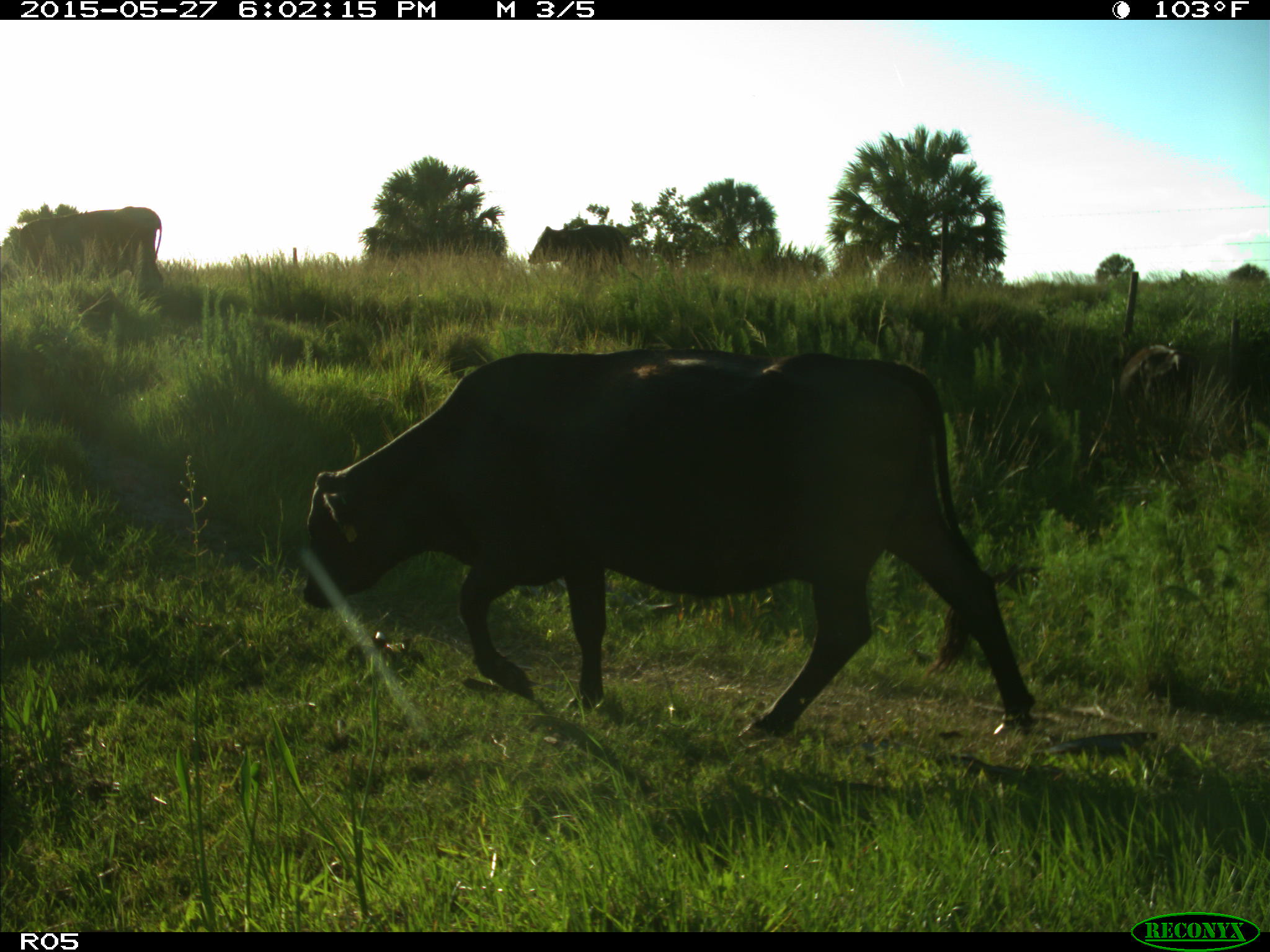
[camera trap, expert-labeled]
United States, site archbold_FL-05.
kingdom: Animalia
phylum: Chordata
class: Mammalia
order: Artiodactyla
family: Bovidae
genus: Bos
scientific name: Bos taurus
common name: domestic cow